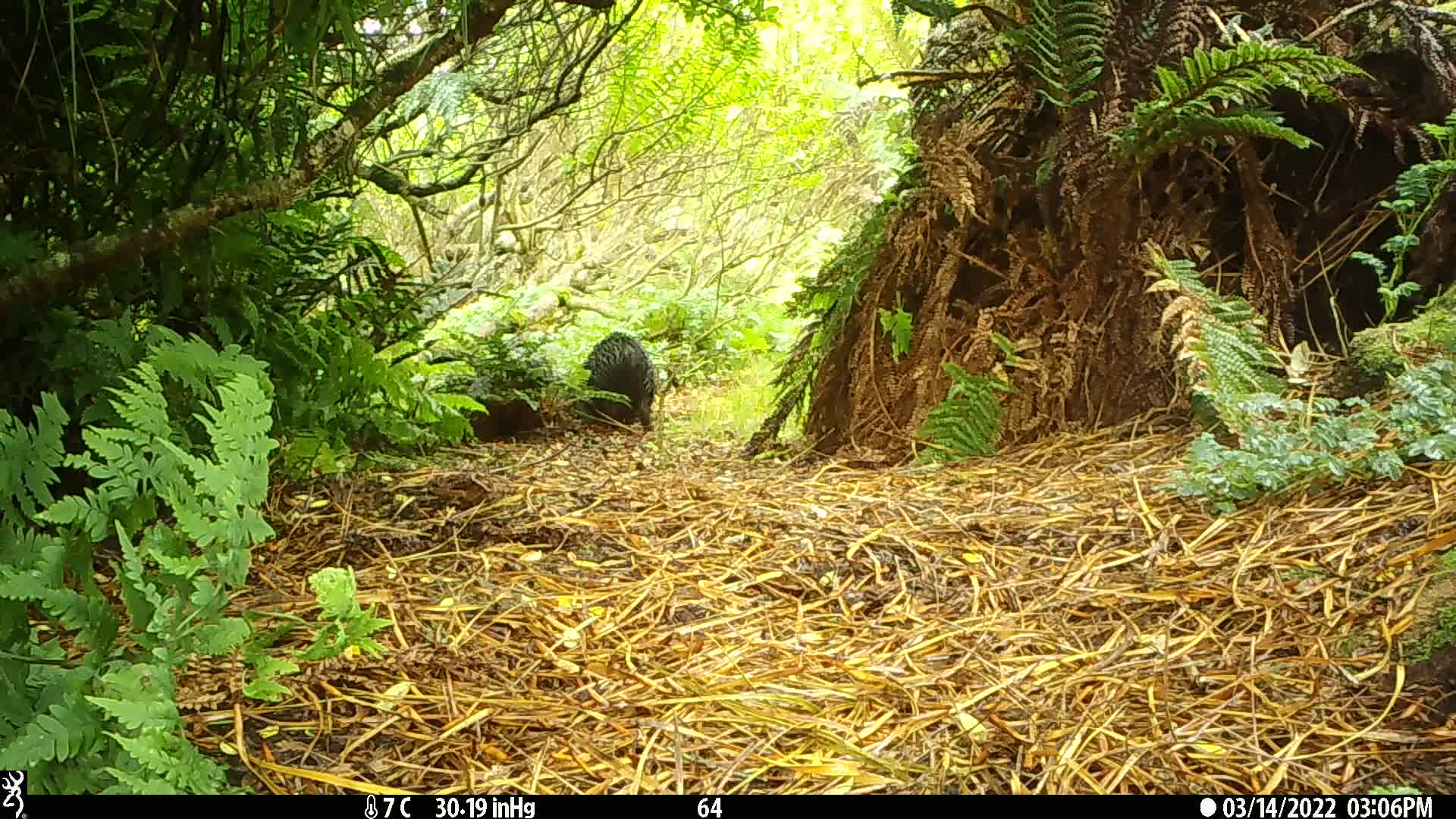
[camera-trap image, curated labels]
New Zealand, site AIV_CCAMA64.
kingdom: Animalia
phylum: Chordata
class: Mammalia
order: Artiodactyla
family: Suidae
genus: Sus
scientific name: Sus scrofa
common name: pig